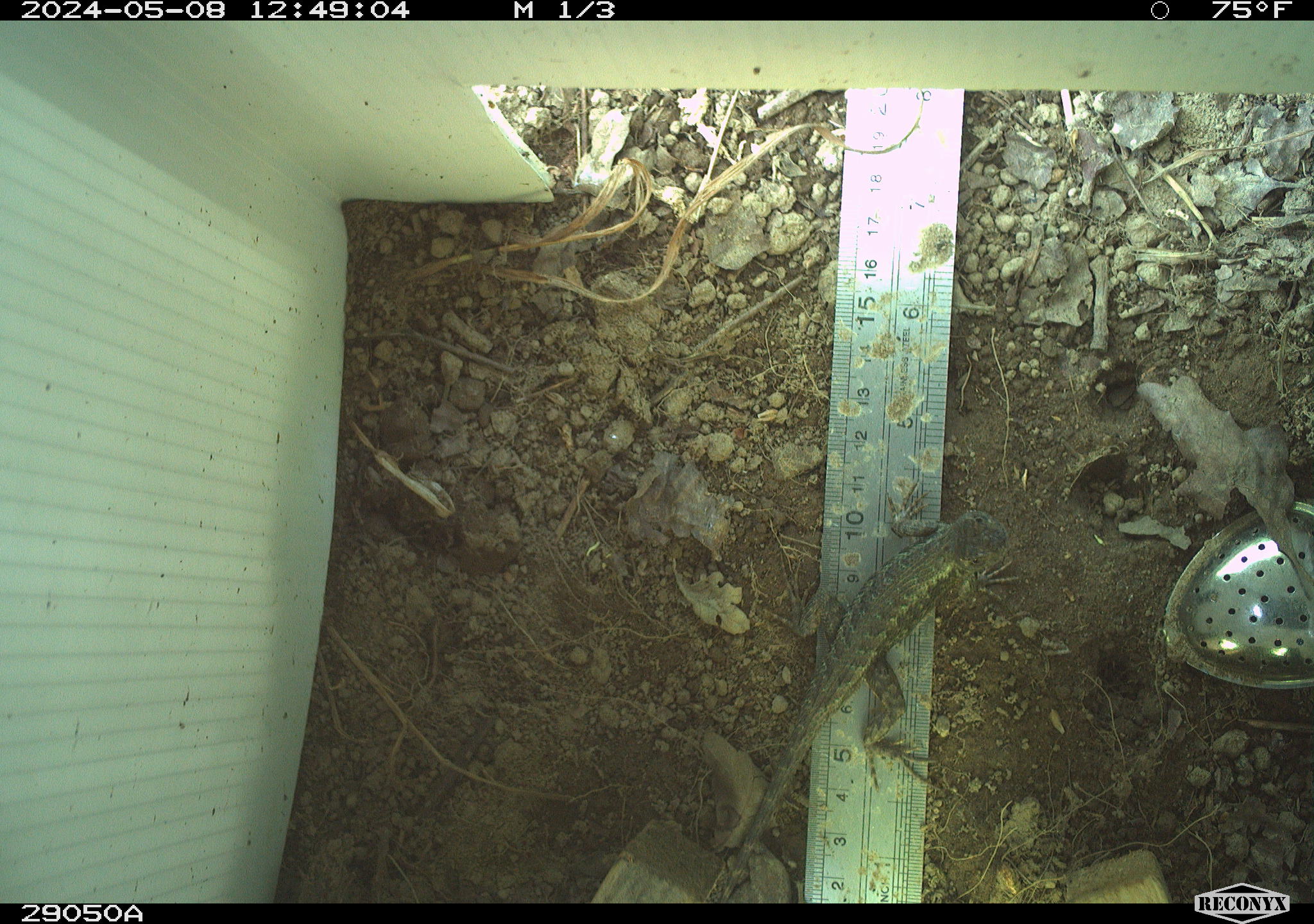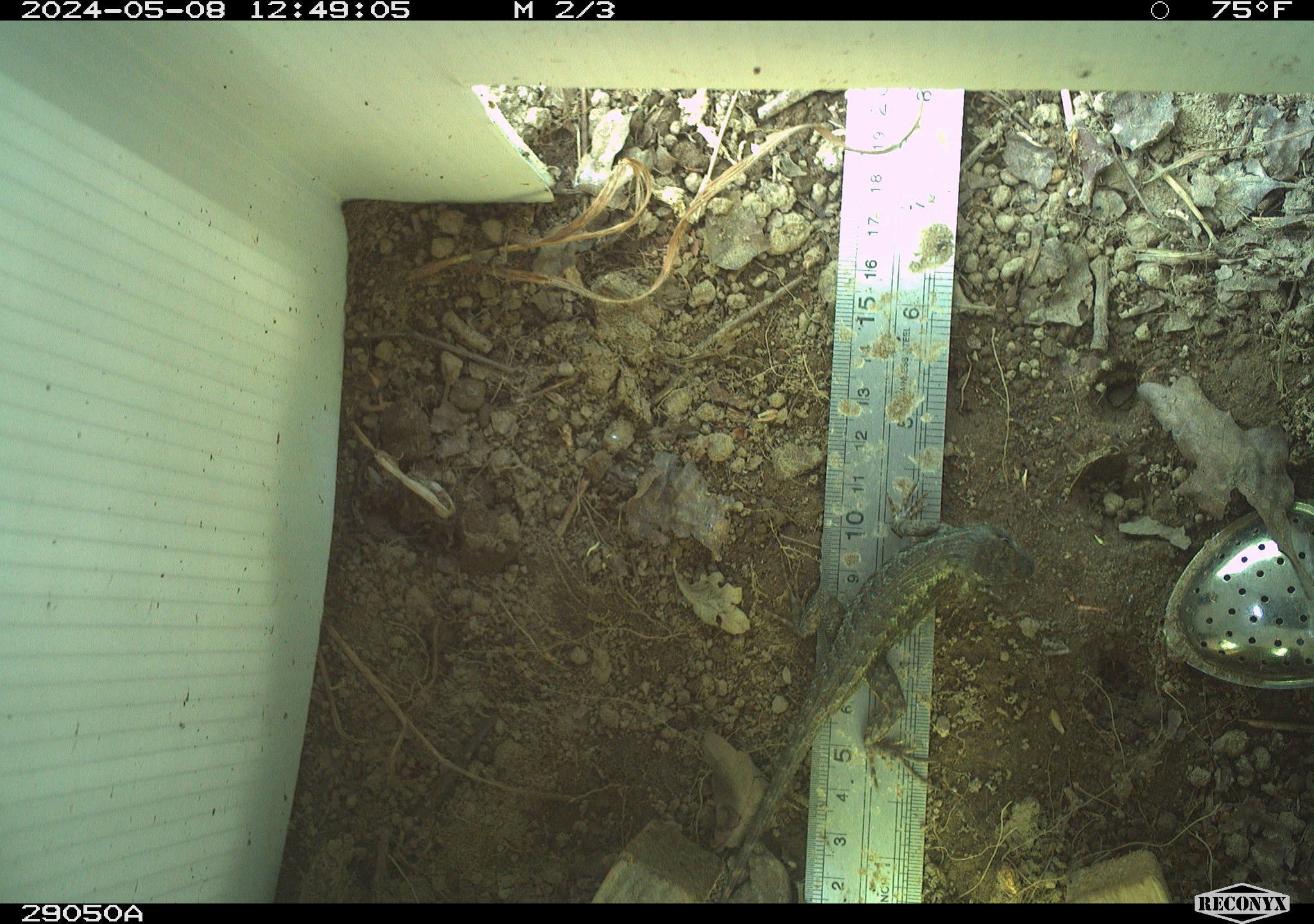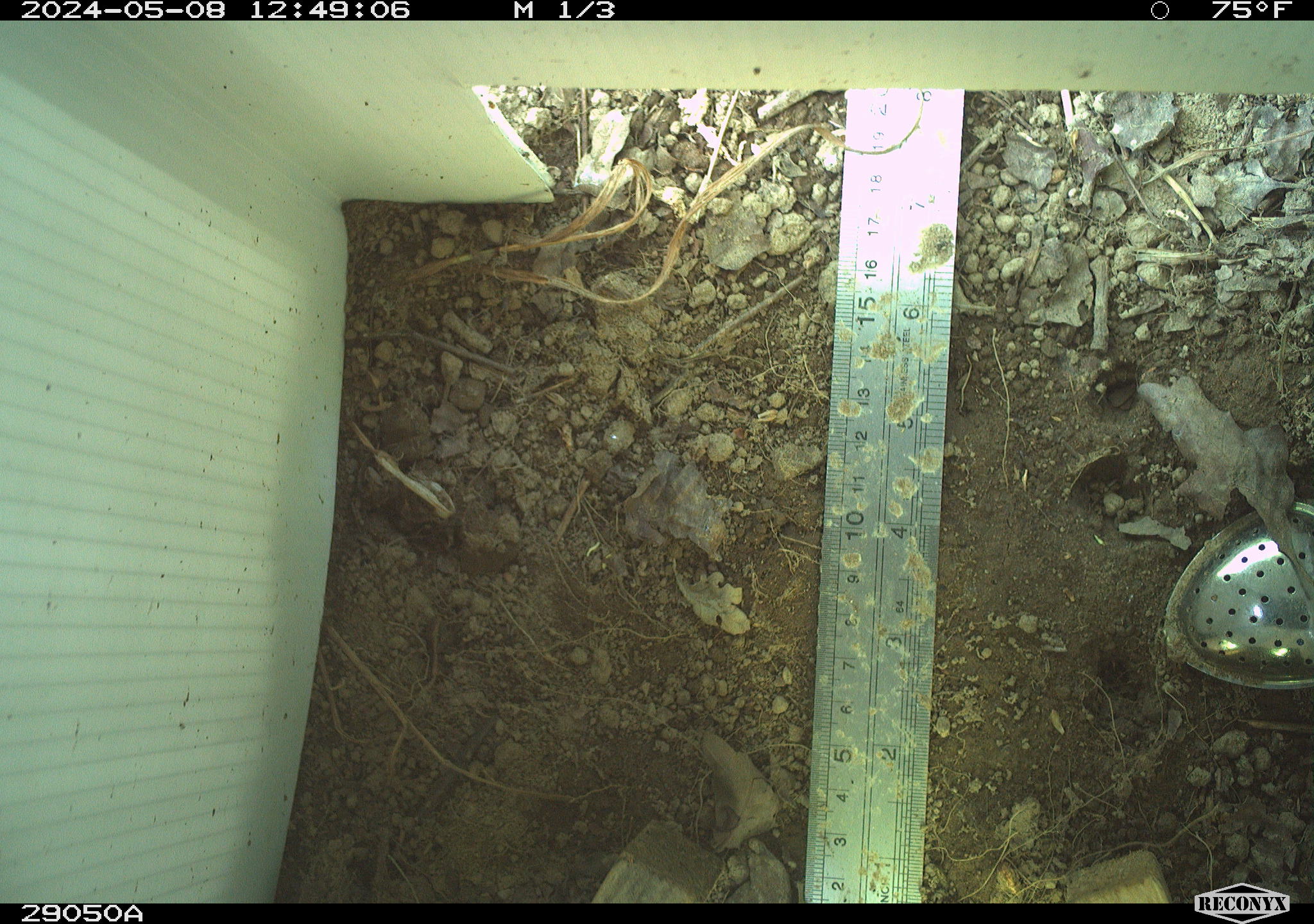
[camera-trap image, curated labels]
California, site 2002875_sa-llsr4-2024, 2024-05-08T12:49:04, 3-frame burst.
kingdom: Animalia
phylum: Chordata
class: Reptilia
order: Squamata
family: Phrynosomatidae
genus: Sceloporus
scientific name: Sceloporus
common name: spiny lizards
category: sceloporus species